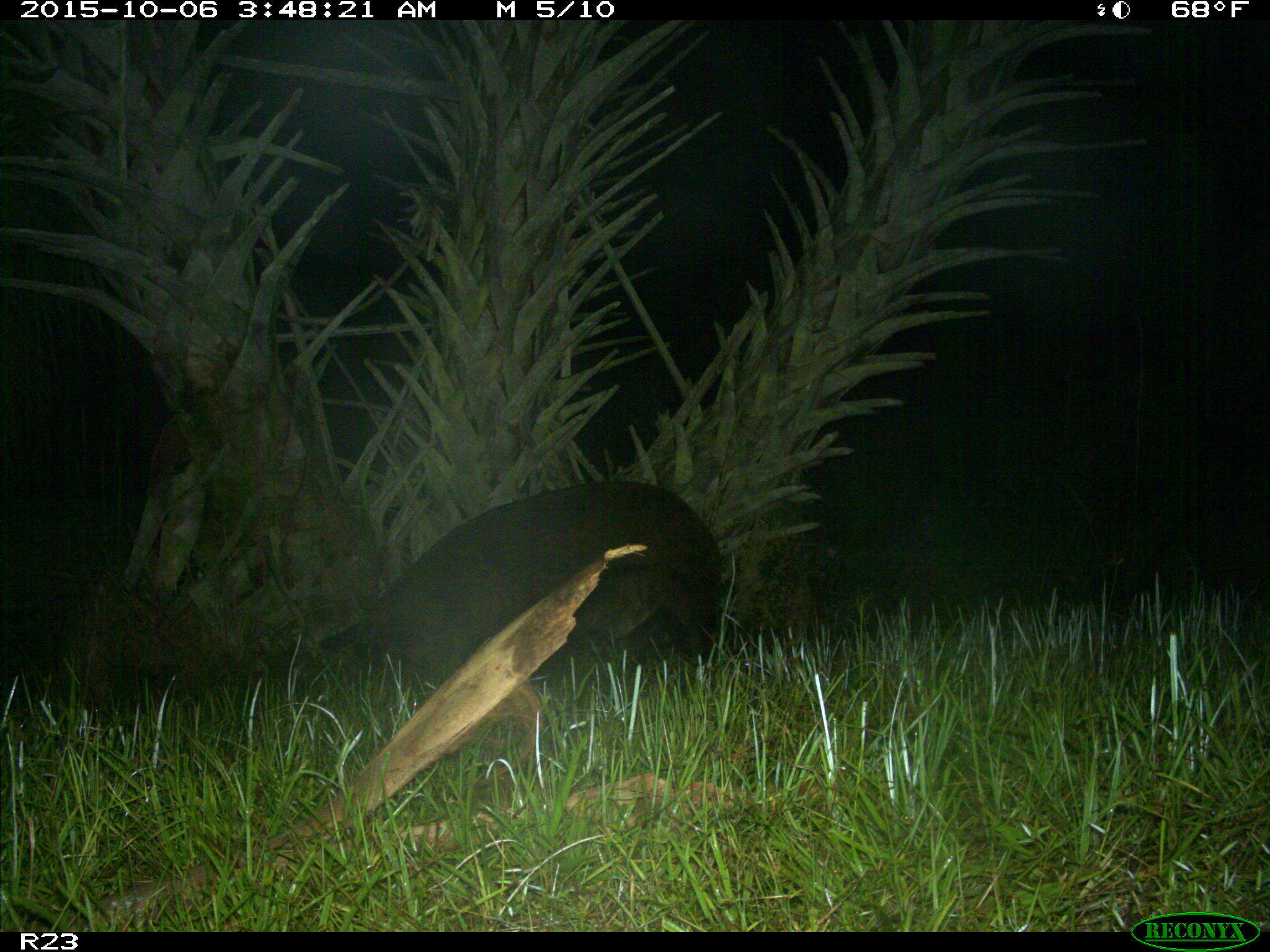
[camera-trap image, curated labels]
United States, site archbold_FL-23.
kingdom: Animalia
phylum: Chordata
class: Mammalia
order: Artiodactyla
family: Suidae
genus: Sus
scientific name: Sus scrofa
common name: wild boar